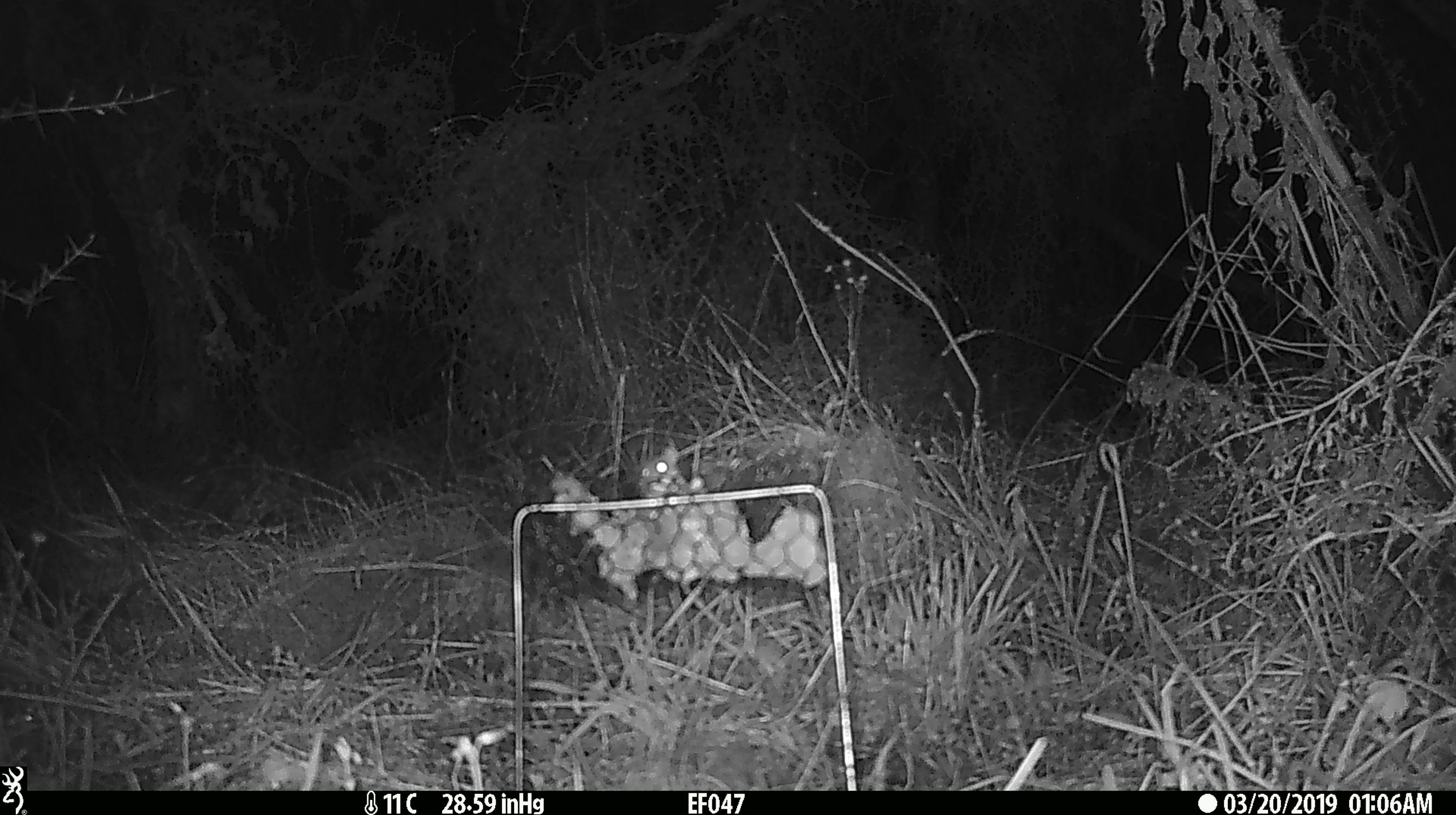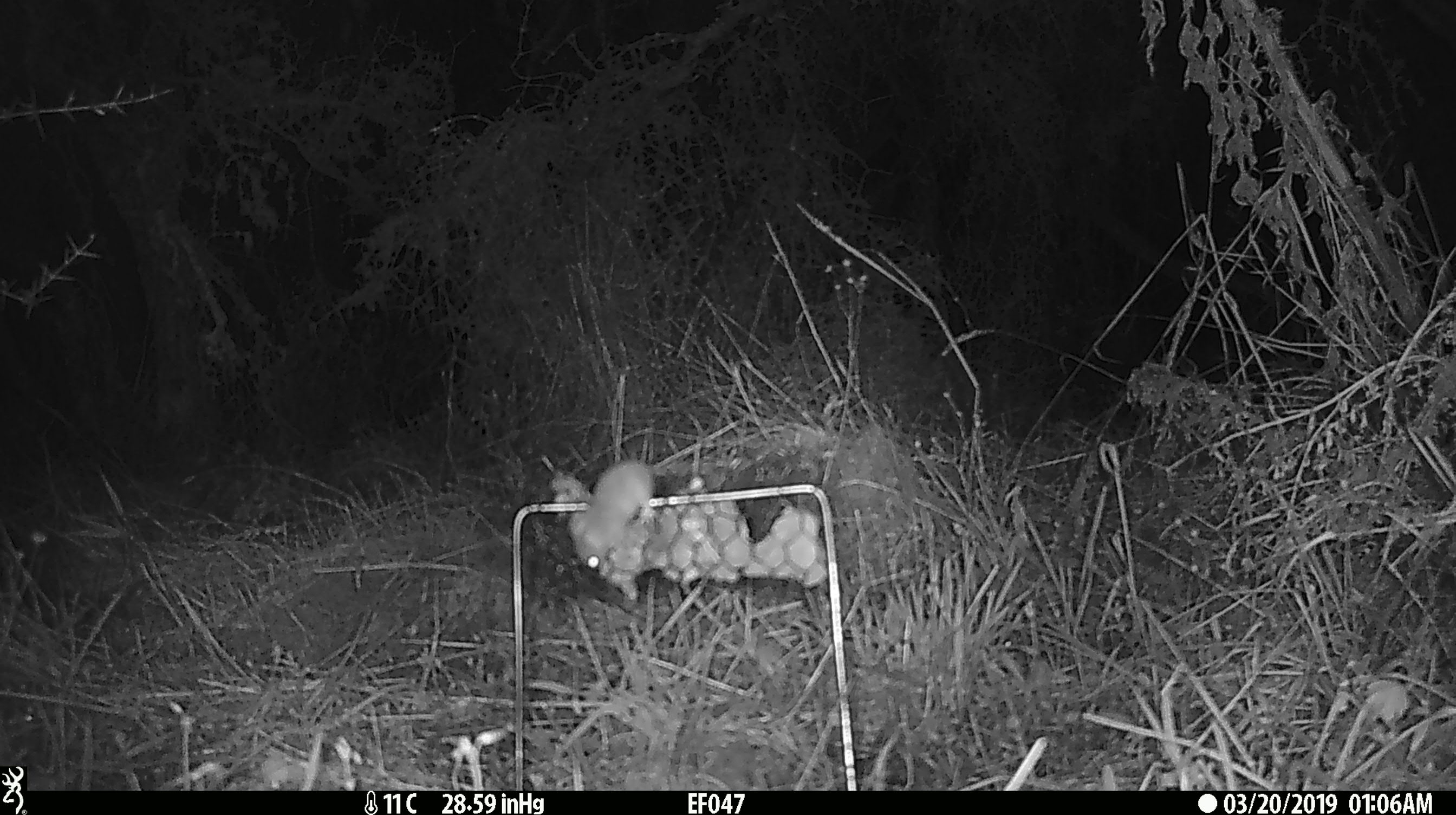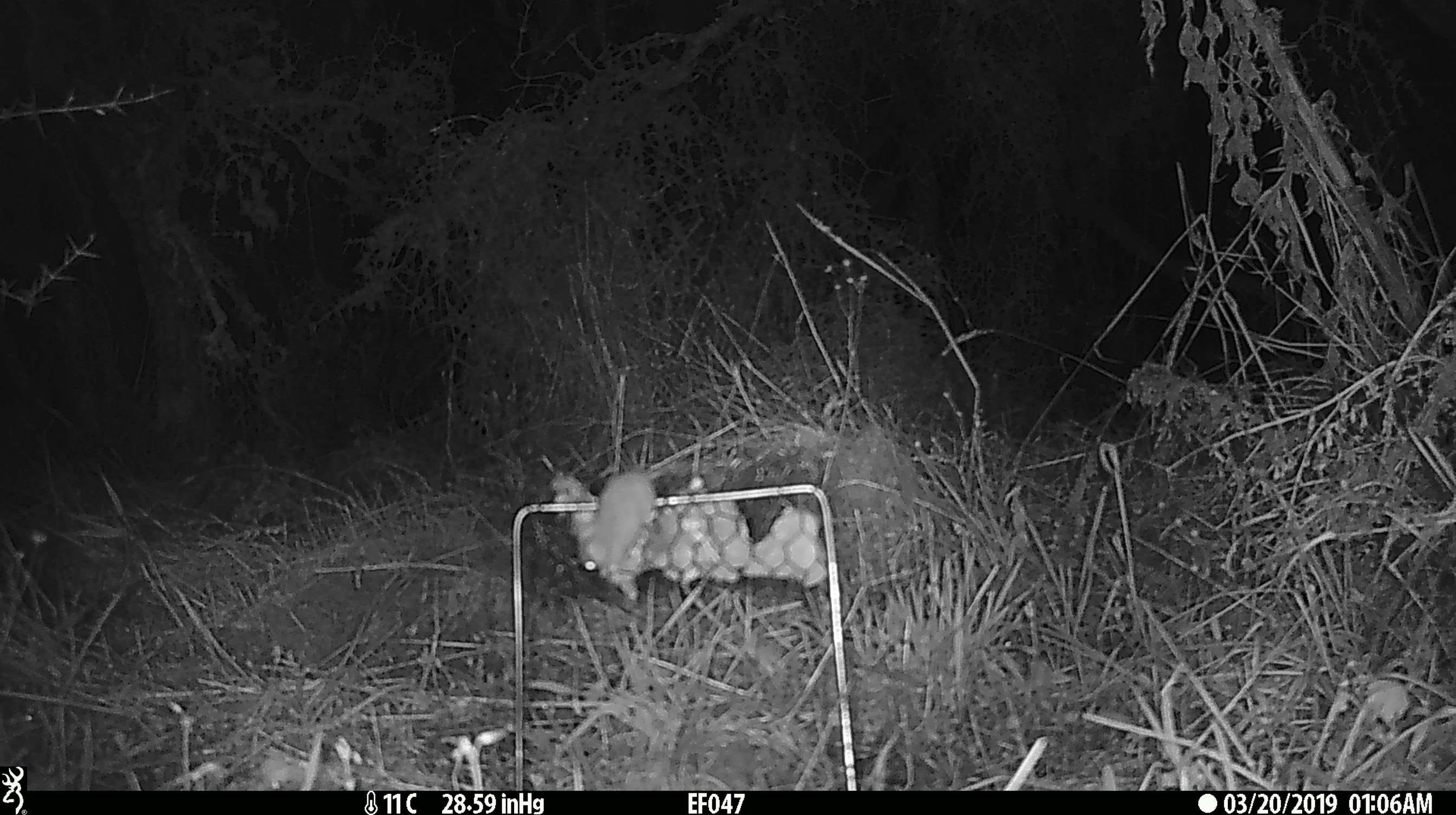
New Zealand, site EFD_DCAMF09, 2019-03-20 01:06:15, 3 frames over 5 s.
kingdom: Animalia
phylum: Chordata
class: Mammalia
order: Rodentia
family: Muridae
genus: Mus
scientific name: Mus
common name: mouse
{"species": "mouse (Mus)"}